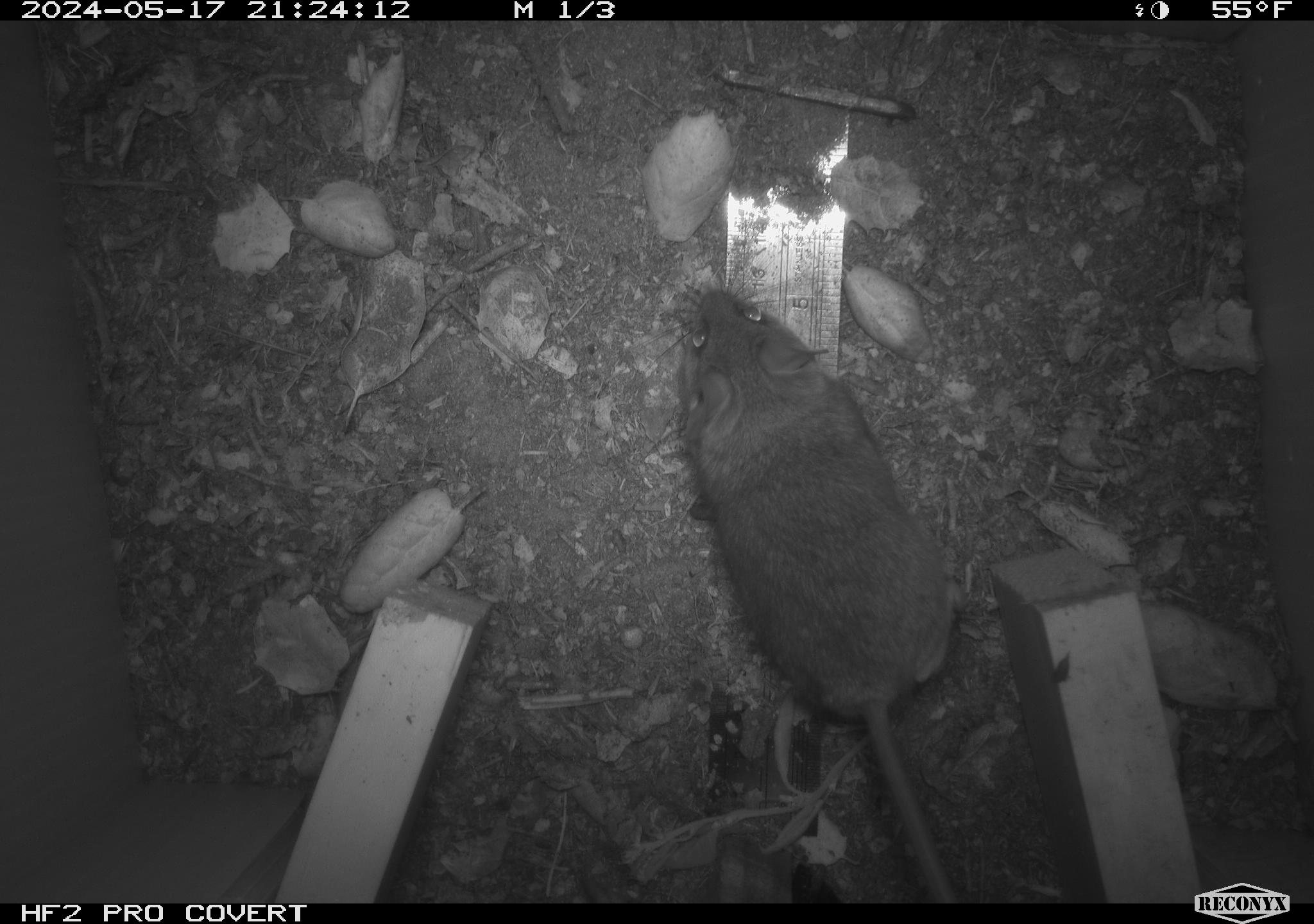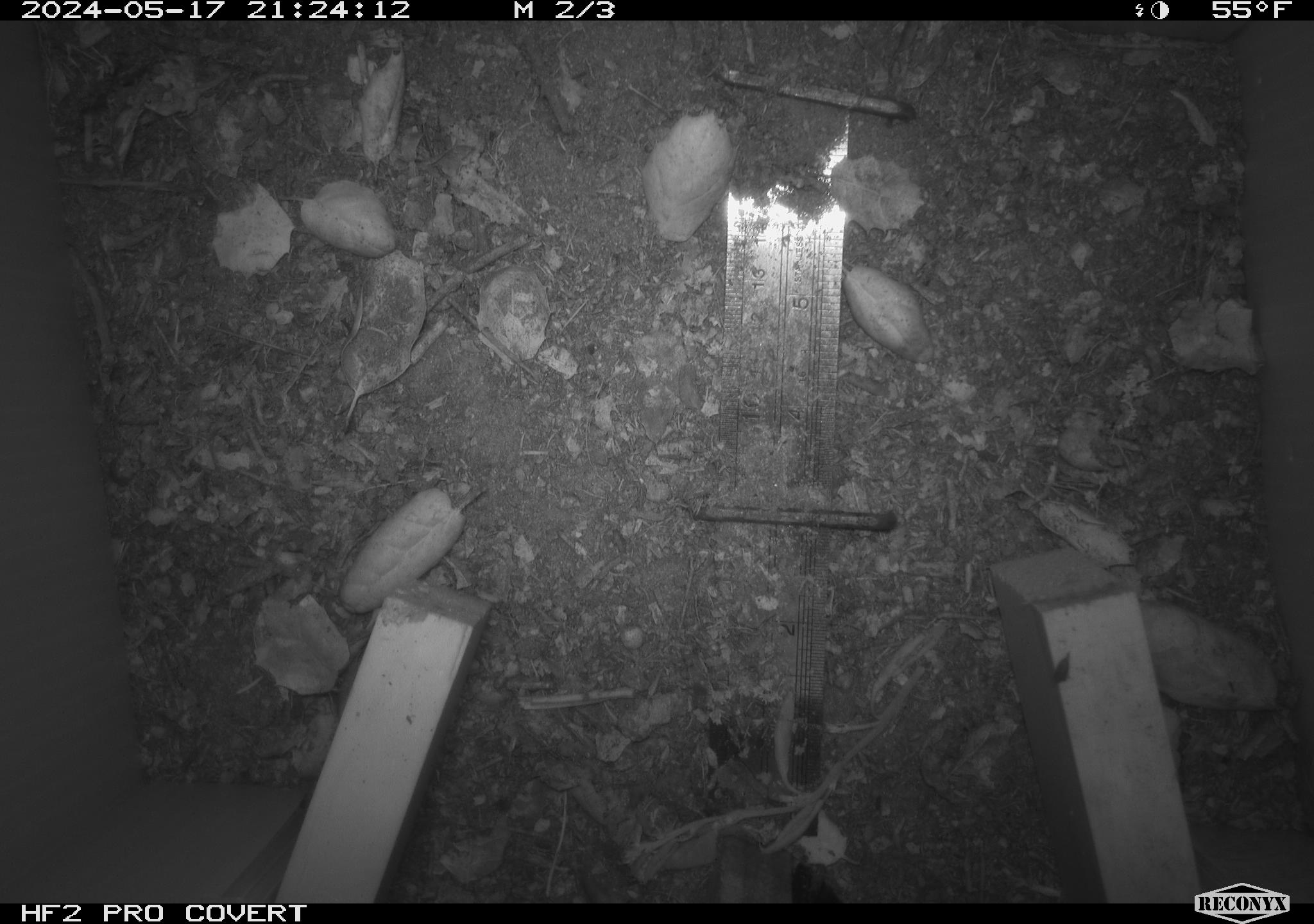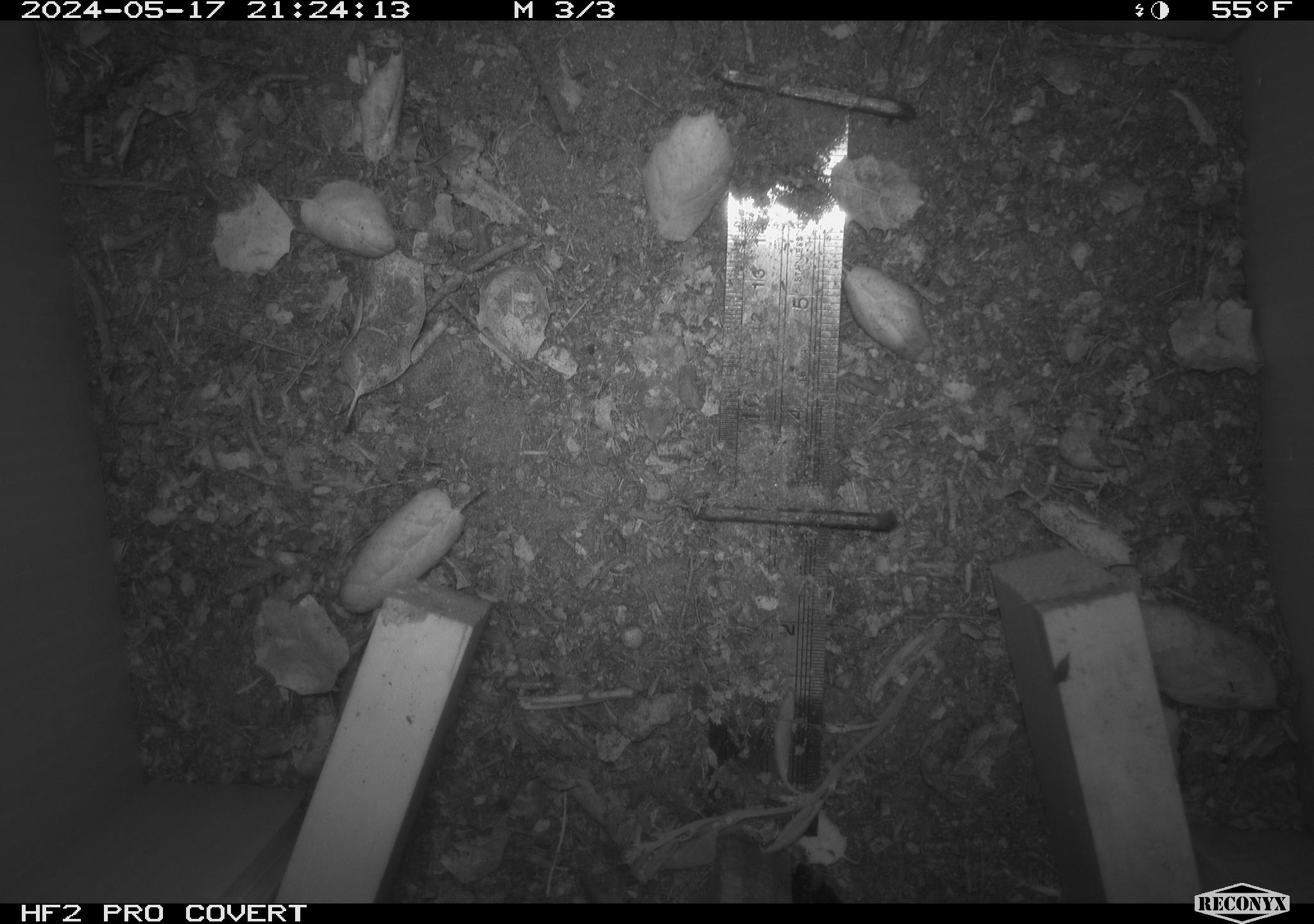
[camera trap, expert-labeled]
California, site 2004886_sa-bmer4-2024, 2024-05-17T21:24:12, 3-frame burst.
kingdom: Animalia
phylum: Chordata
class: Mammalia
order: Rodentia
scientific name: Rodentia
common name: mouse species